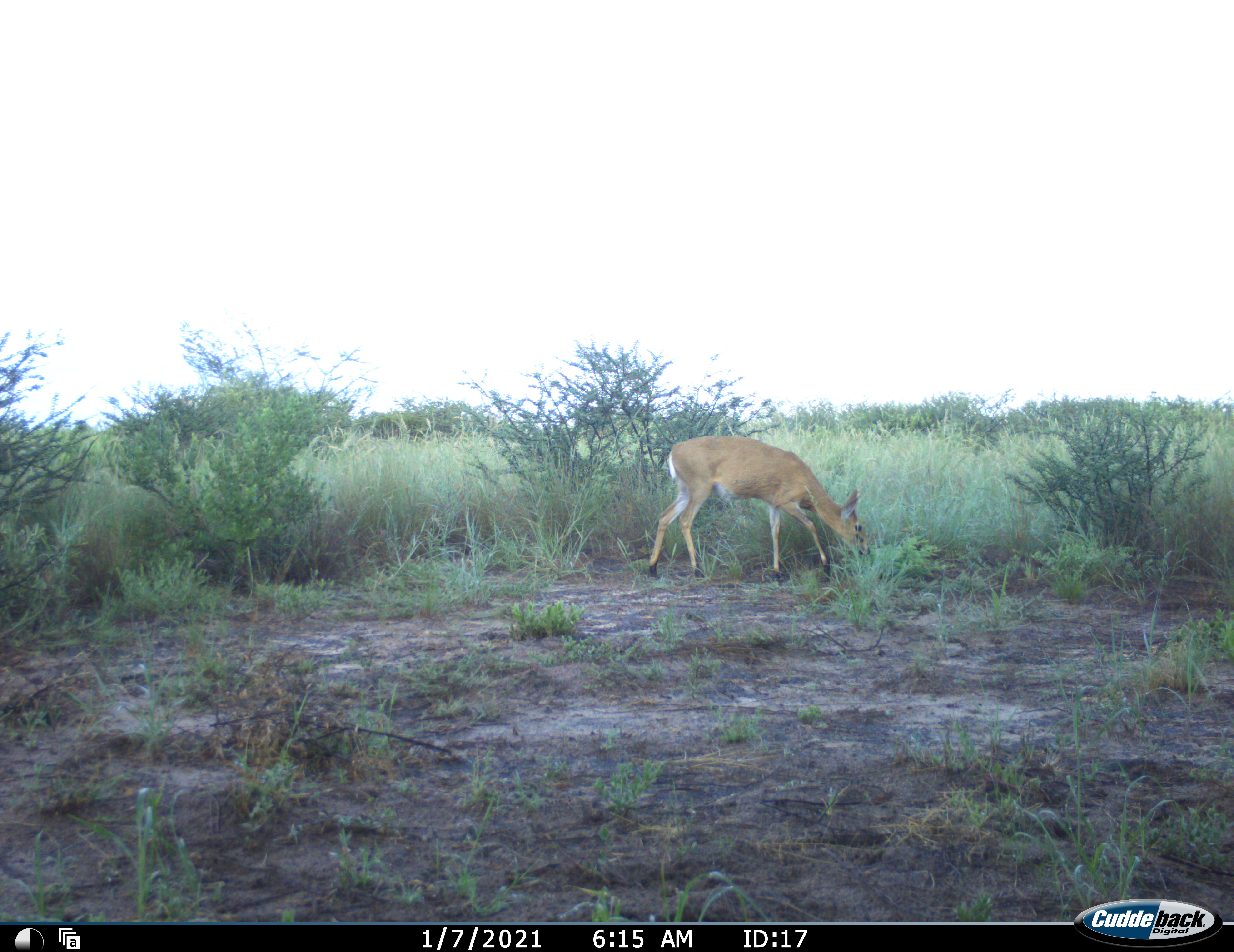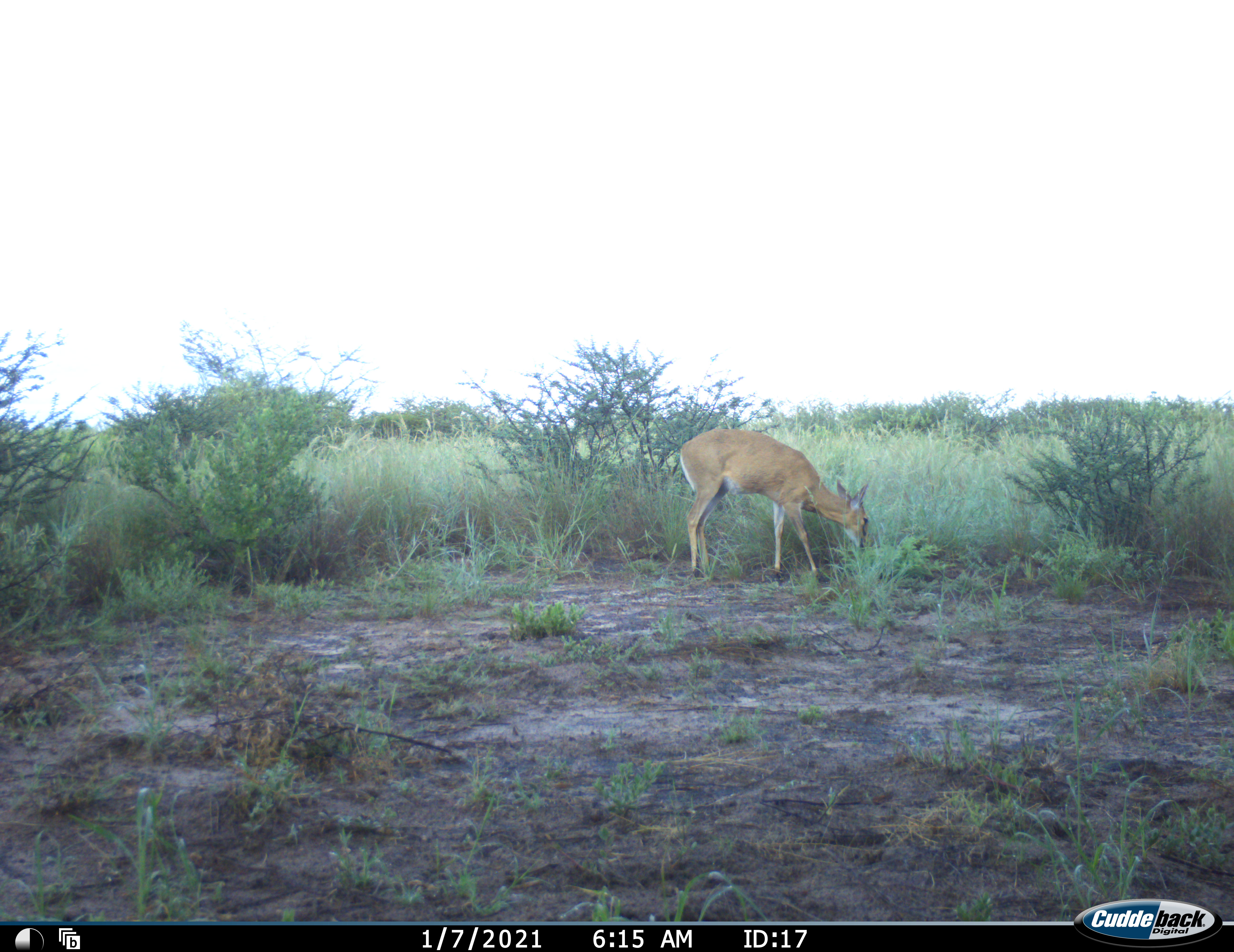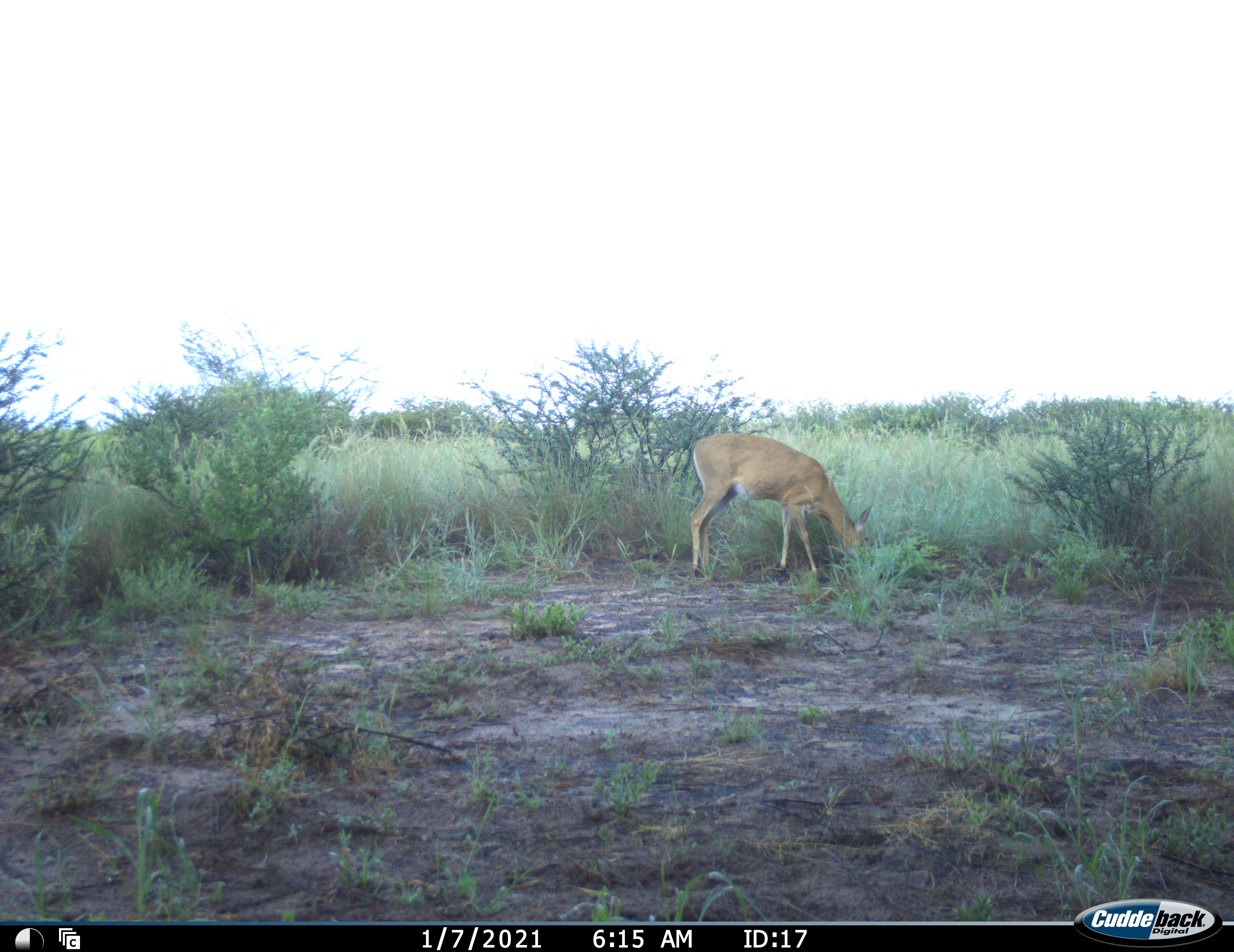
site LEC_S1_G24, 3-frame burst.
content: unidentified animal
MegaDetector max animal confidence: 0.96